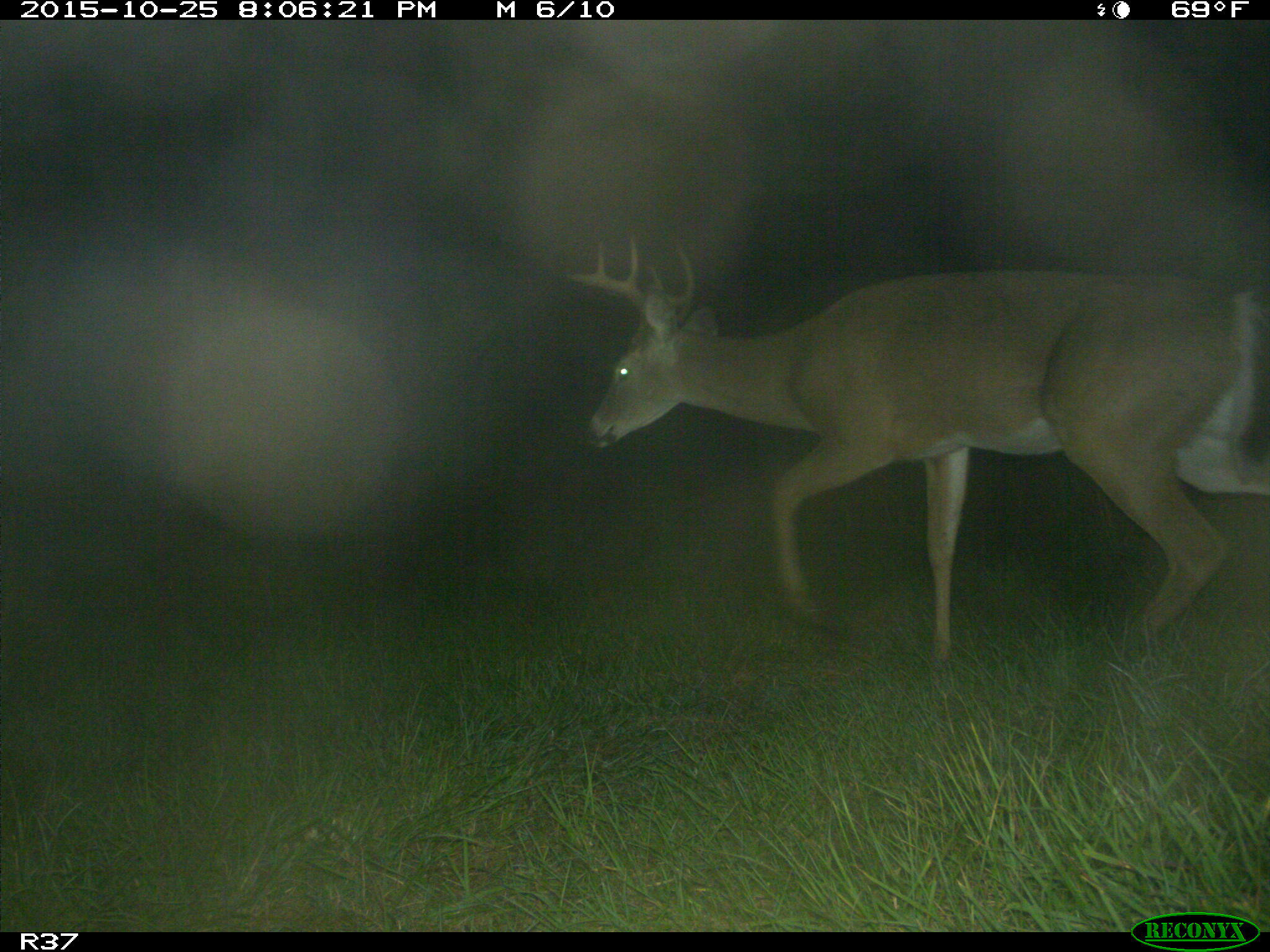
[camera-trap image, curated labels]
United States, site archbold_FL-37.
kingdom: Animalia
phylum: Chordata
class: Mammalia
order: Artiodactyla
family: Cervidae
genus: Odocoileus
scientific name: Odocoileus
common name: deer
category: unidentified deer